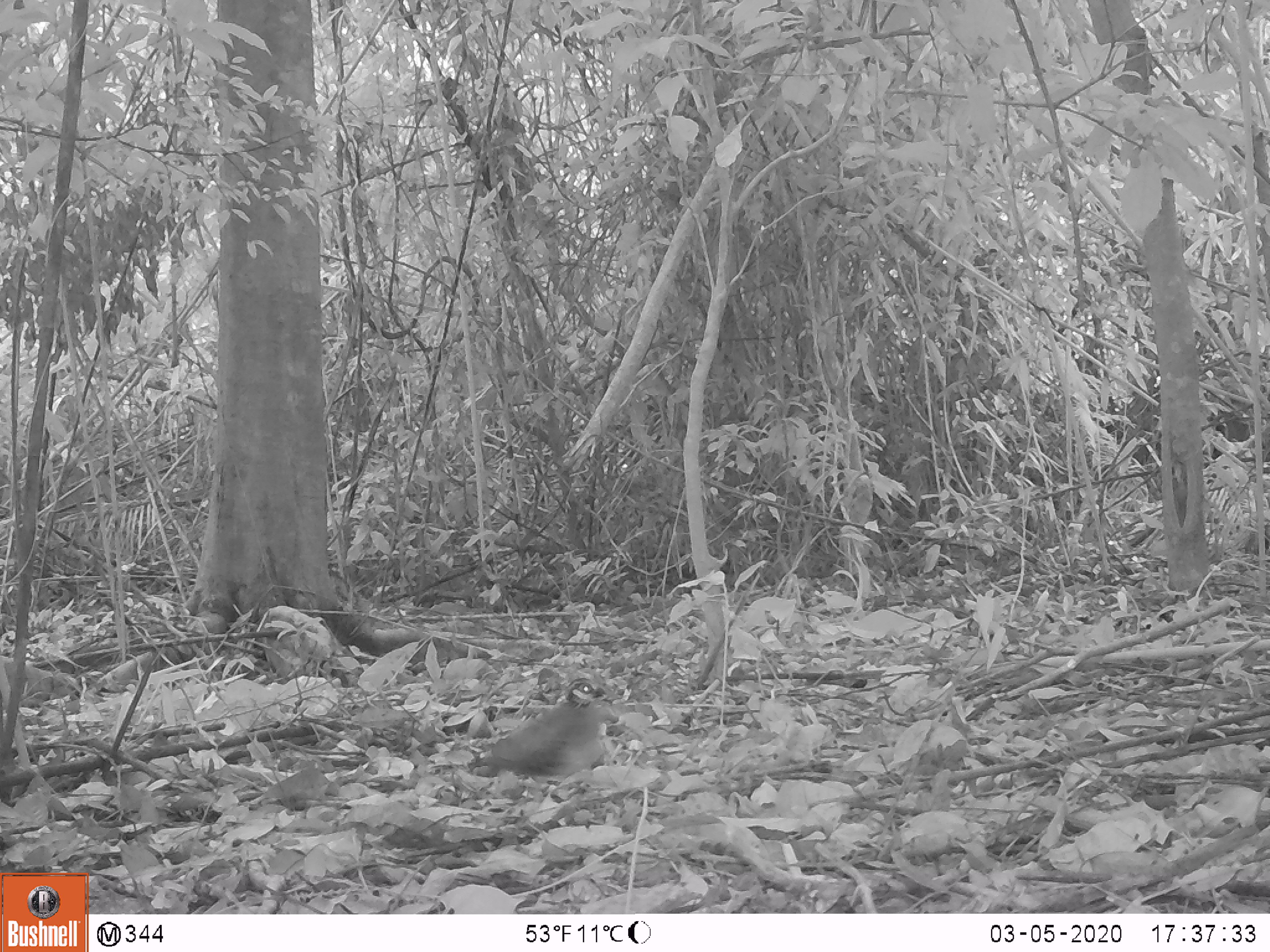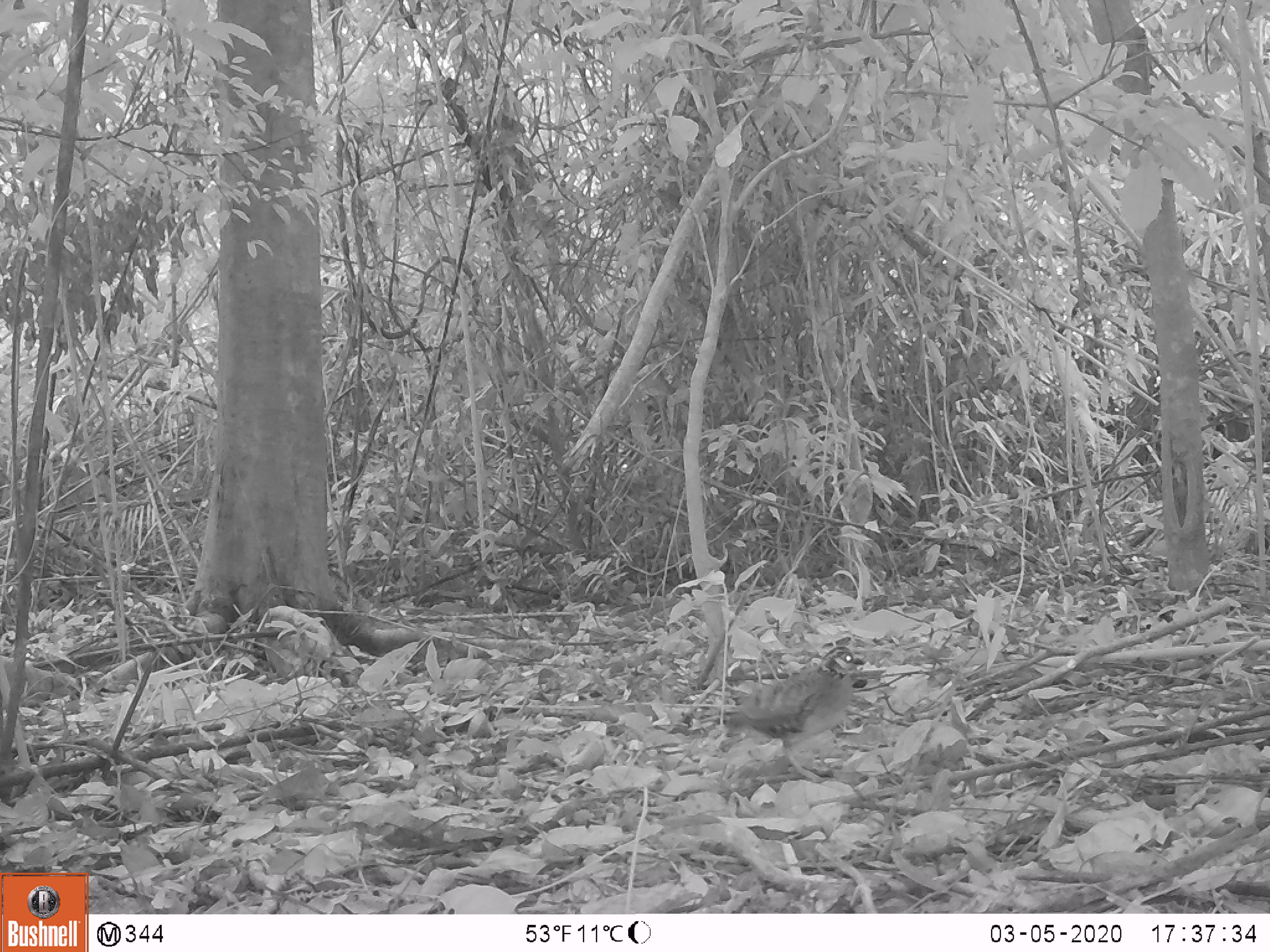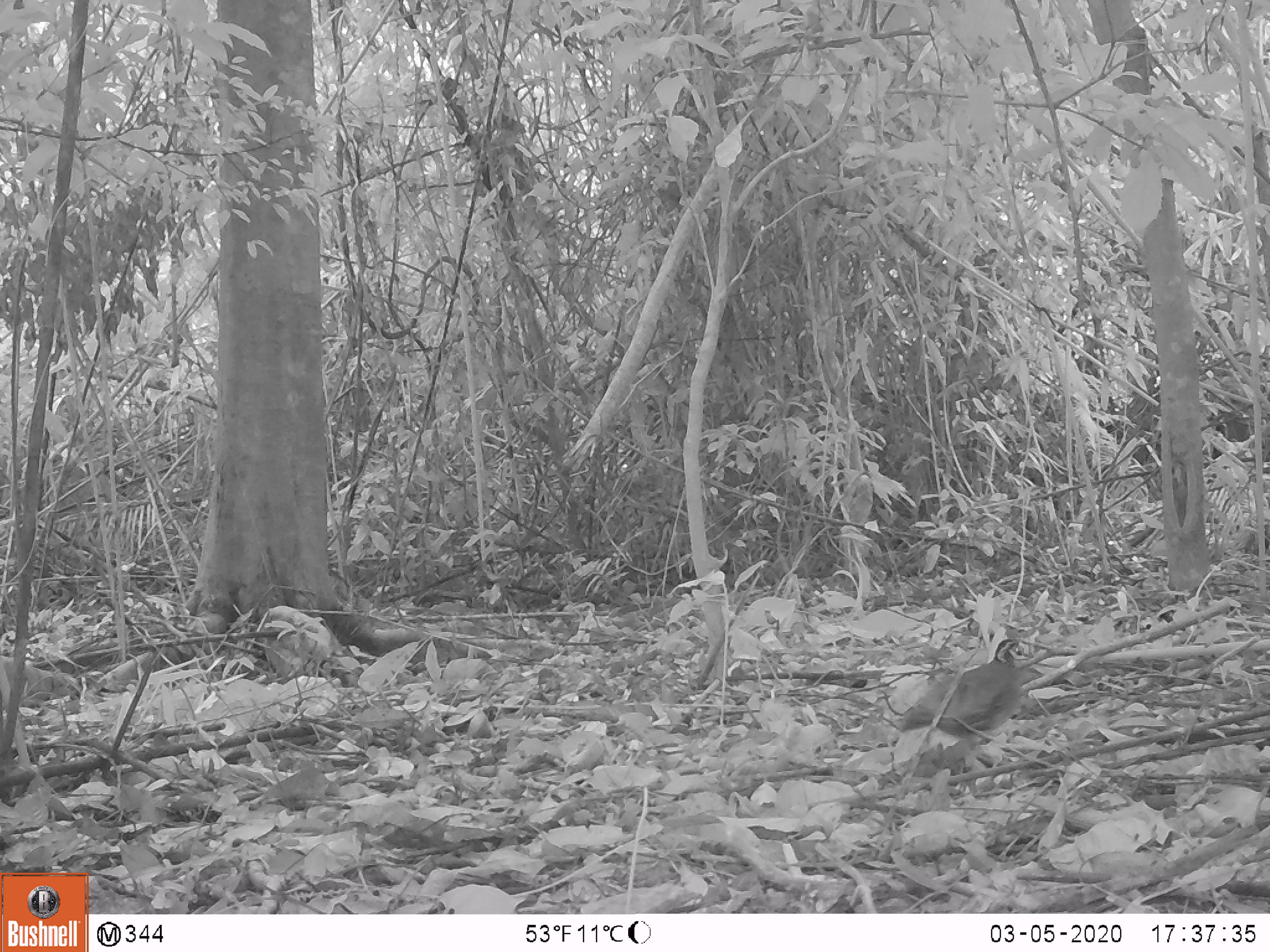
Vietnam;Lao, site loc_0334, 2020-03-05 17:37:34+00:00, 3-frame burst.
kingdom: Animalia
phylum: Chordata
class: Aves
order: Galliformes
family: Phasianidae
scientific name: Phasianidae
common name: partridge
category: unidentified partridge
Unidentified partridge (partridge) (Phasianidae). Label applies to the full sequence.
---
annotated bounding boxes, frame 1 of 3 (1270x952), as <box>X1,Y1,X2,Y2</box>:
unidentified partridge: <box>466,674,606,779</box>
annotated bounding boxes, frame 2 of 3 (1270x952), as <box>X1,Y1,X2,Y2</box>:
unidentified partridge: <box>724,644,864,784</box>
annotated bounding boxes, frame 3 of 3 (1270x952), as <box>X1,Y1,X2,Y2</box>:
unidentified partridge: <box>895,638,1030,765</box>